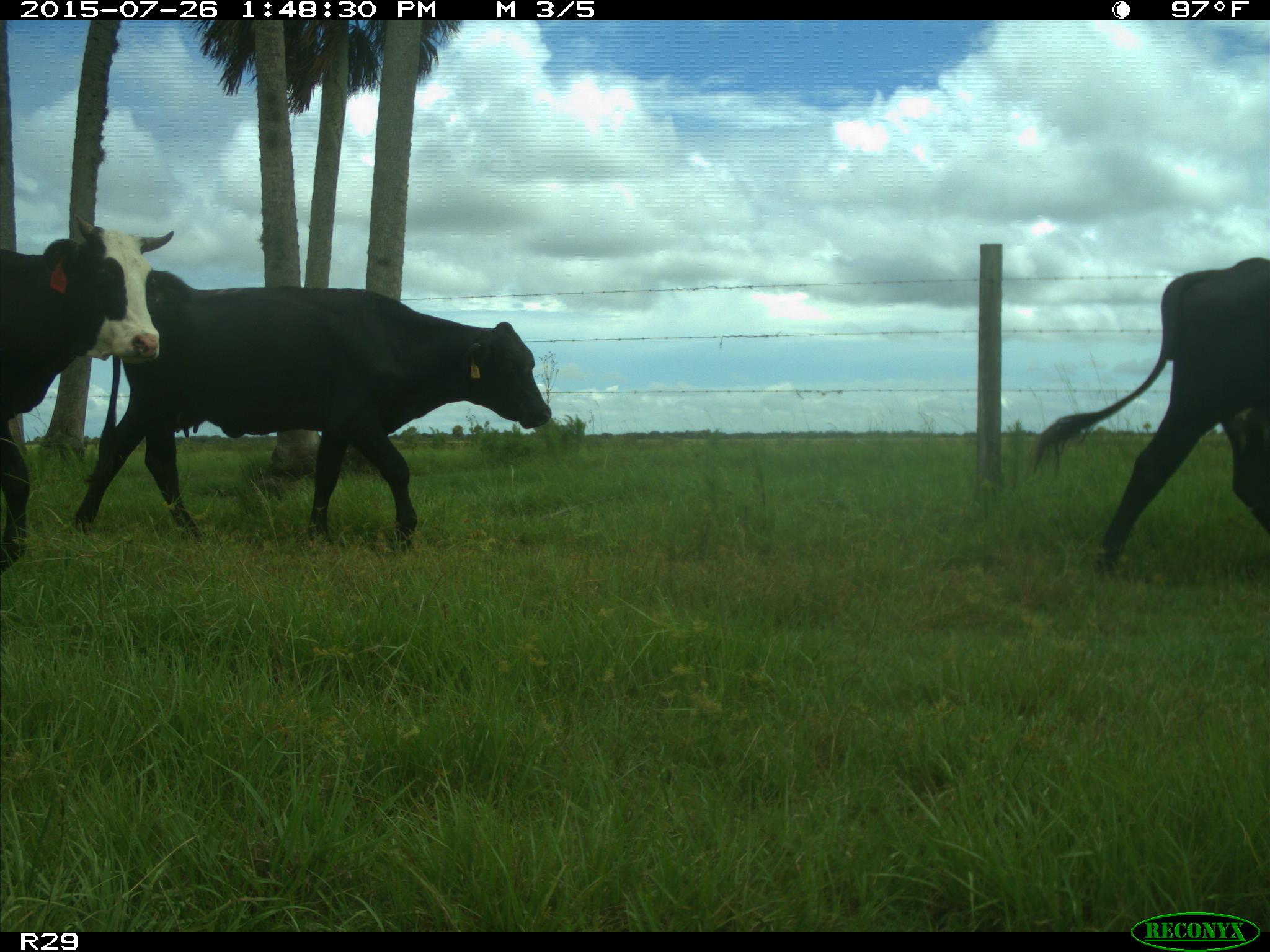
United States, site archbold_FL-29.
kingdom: Animalia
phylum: Chordata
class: Mammalia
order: Artiodactyla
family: Bovidae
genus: Bos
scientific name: Bos taurus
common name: domestic cow